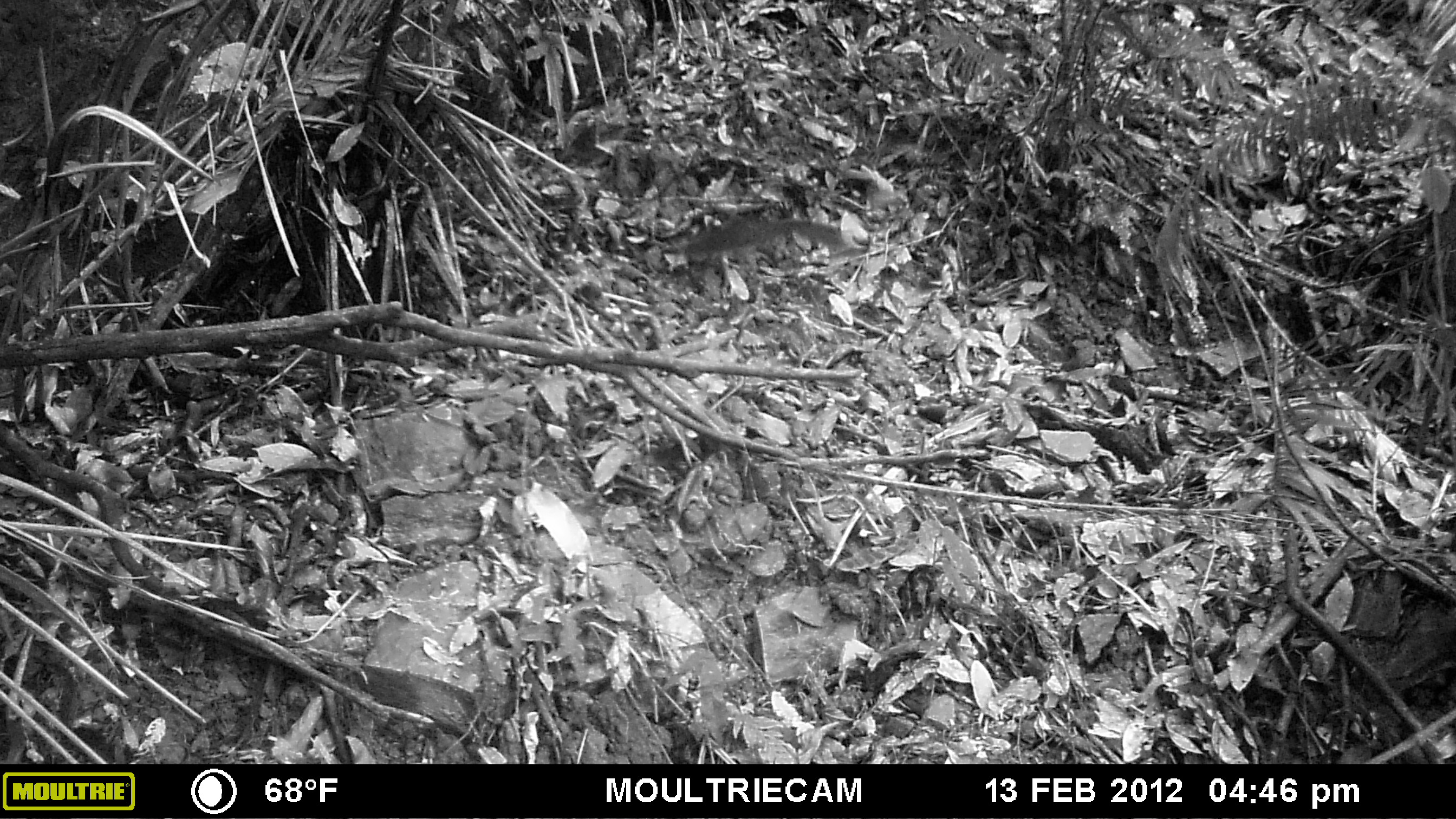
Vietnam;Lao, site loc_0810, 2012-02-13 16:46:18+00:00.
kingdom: Animalia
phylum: Chordata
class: Mammalia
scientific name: Mammalia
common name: mammal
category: unidentified small mammal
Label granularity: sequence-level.